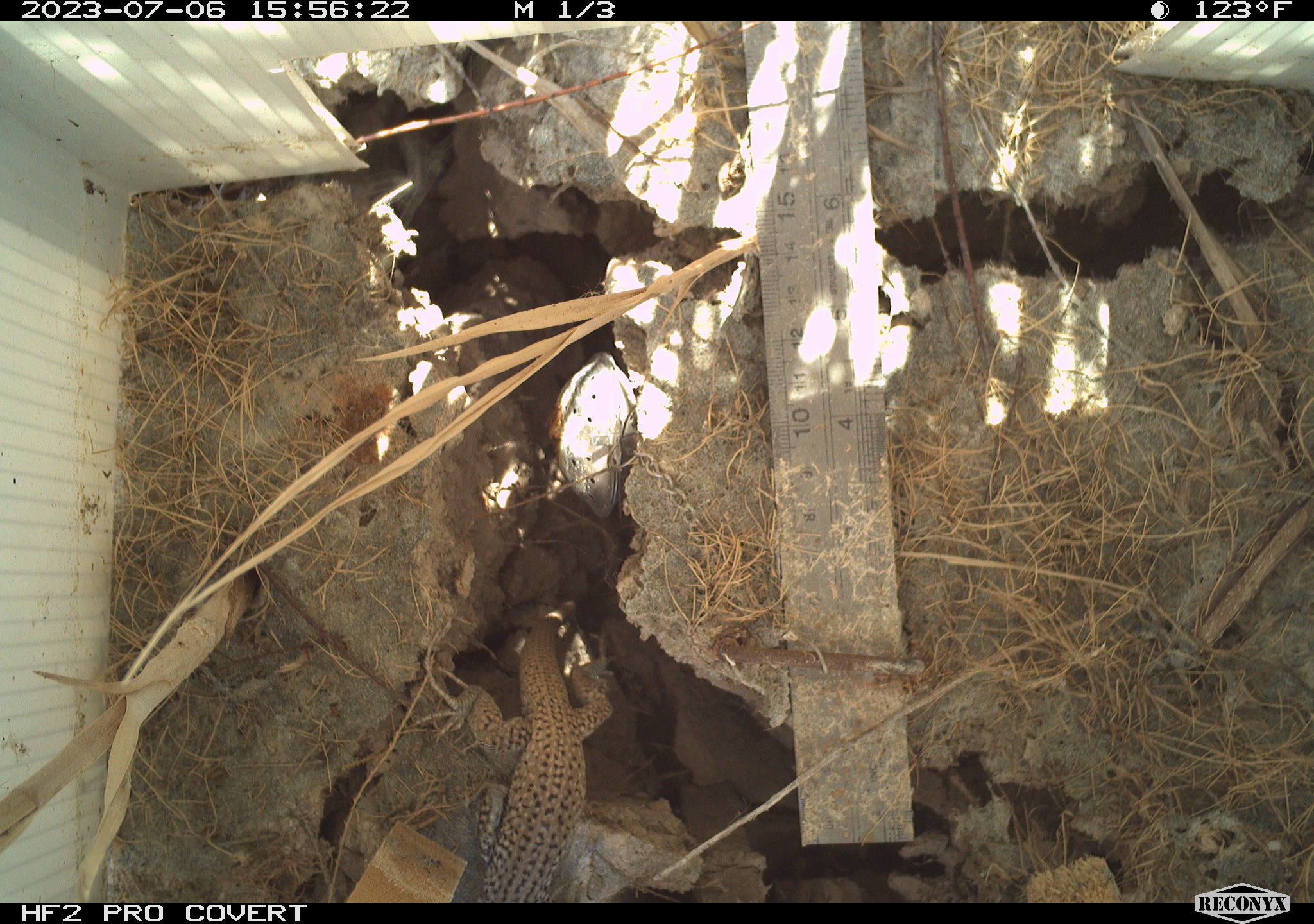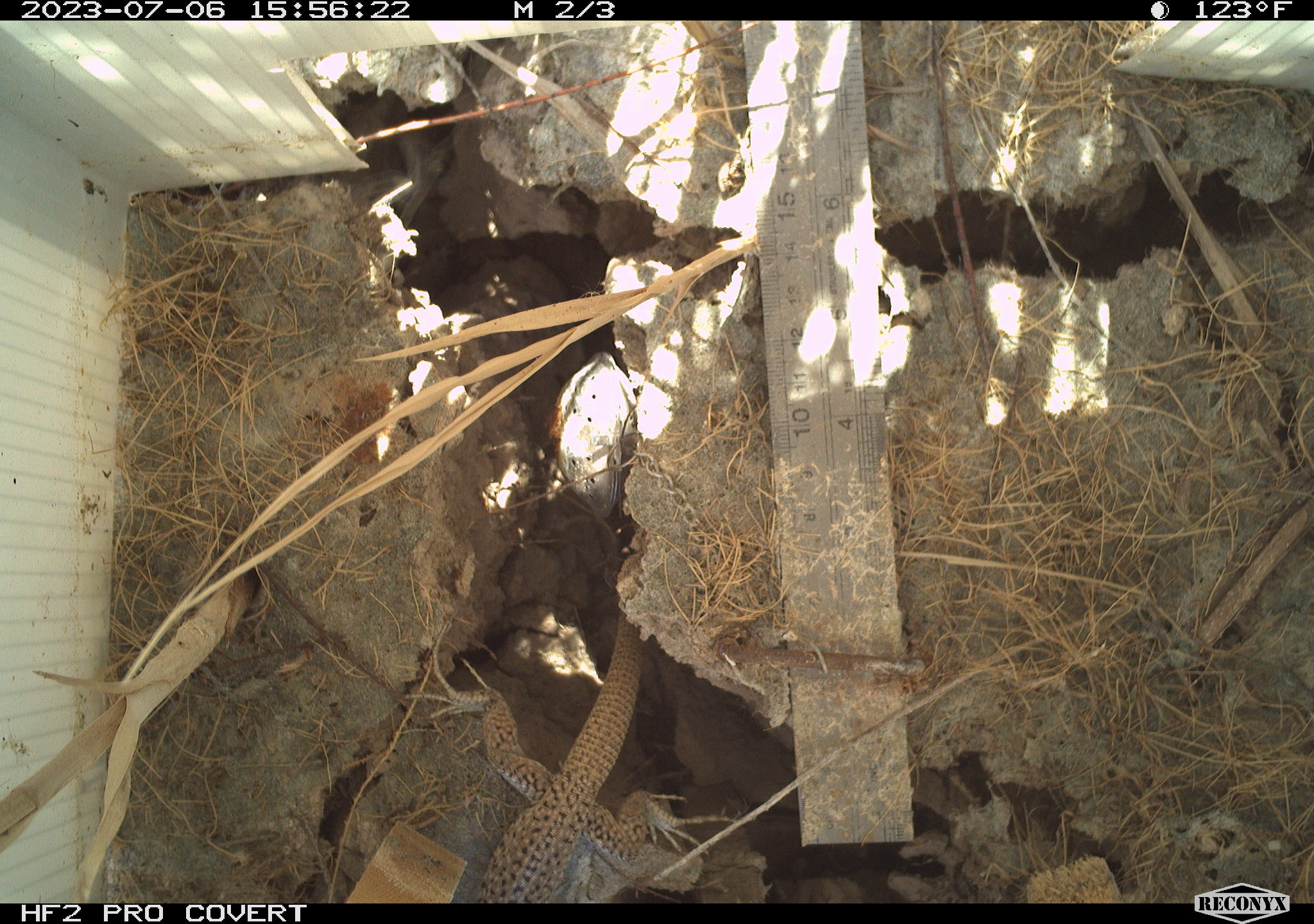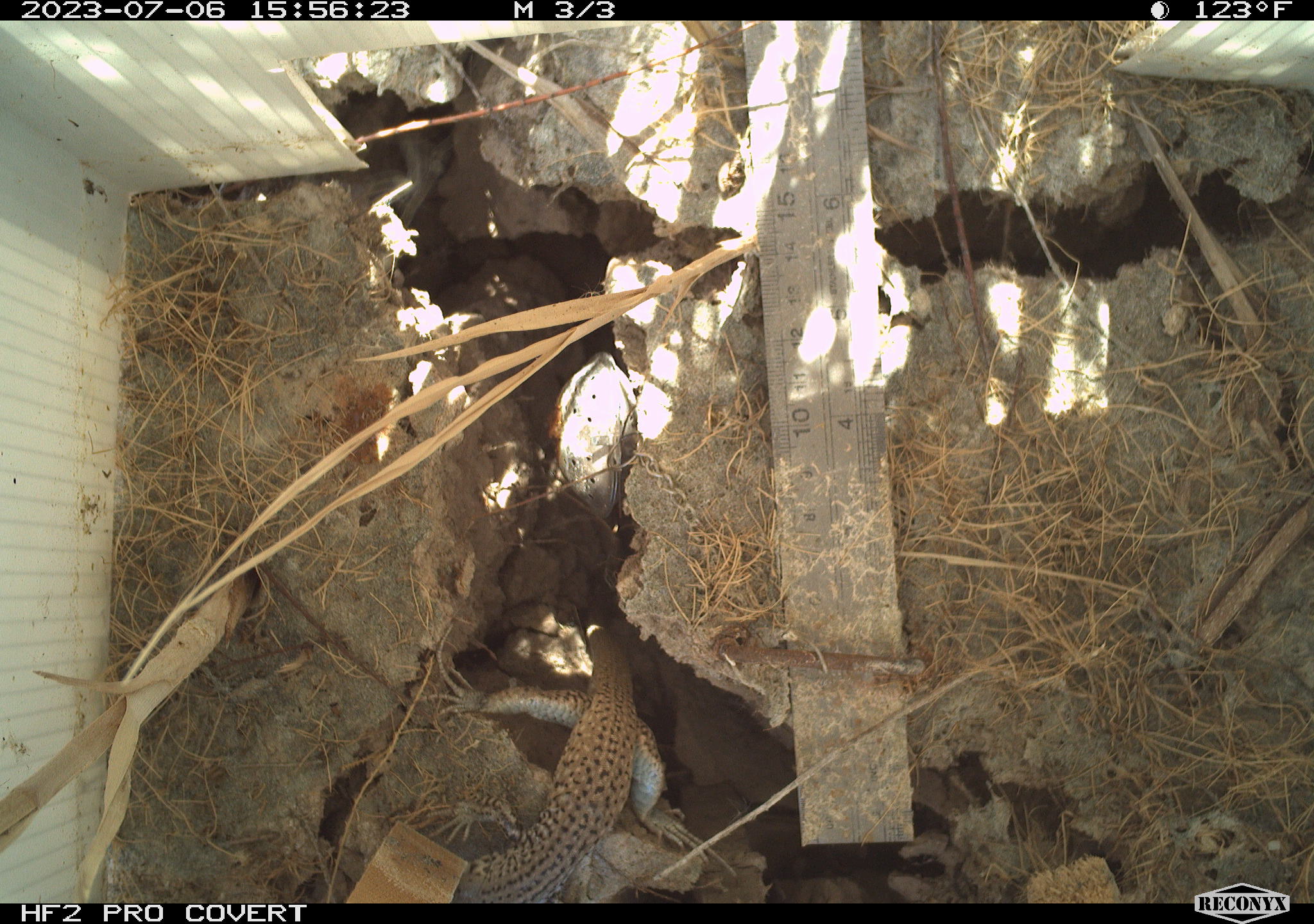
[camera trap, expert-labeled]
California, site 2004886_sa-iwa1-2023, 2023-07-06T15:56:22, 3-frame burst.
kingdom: Animalia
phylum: Chordata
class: Reptilia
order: Squamata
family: Teiidae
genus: Aspidoscelis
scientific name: Aspidoscelis tigris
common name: western whiptail